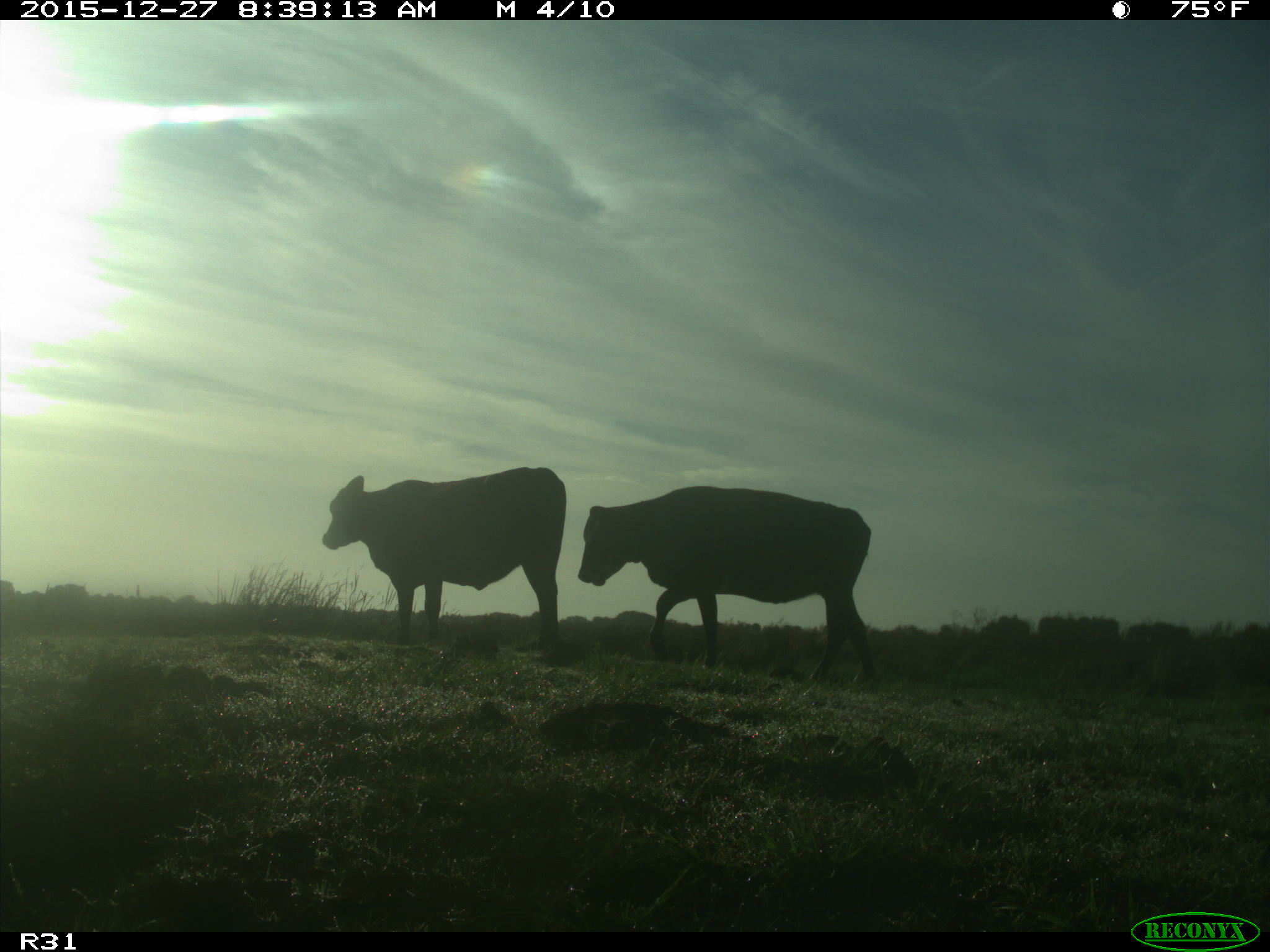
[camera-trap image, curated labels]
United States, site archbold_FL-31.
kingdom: Animalia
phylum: Chordata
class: Mammalia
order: Artiodactyla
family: Bovidae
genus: Bos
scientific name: Bos taurus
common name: domestic cow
Bos taurus (domestic cow).